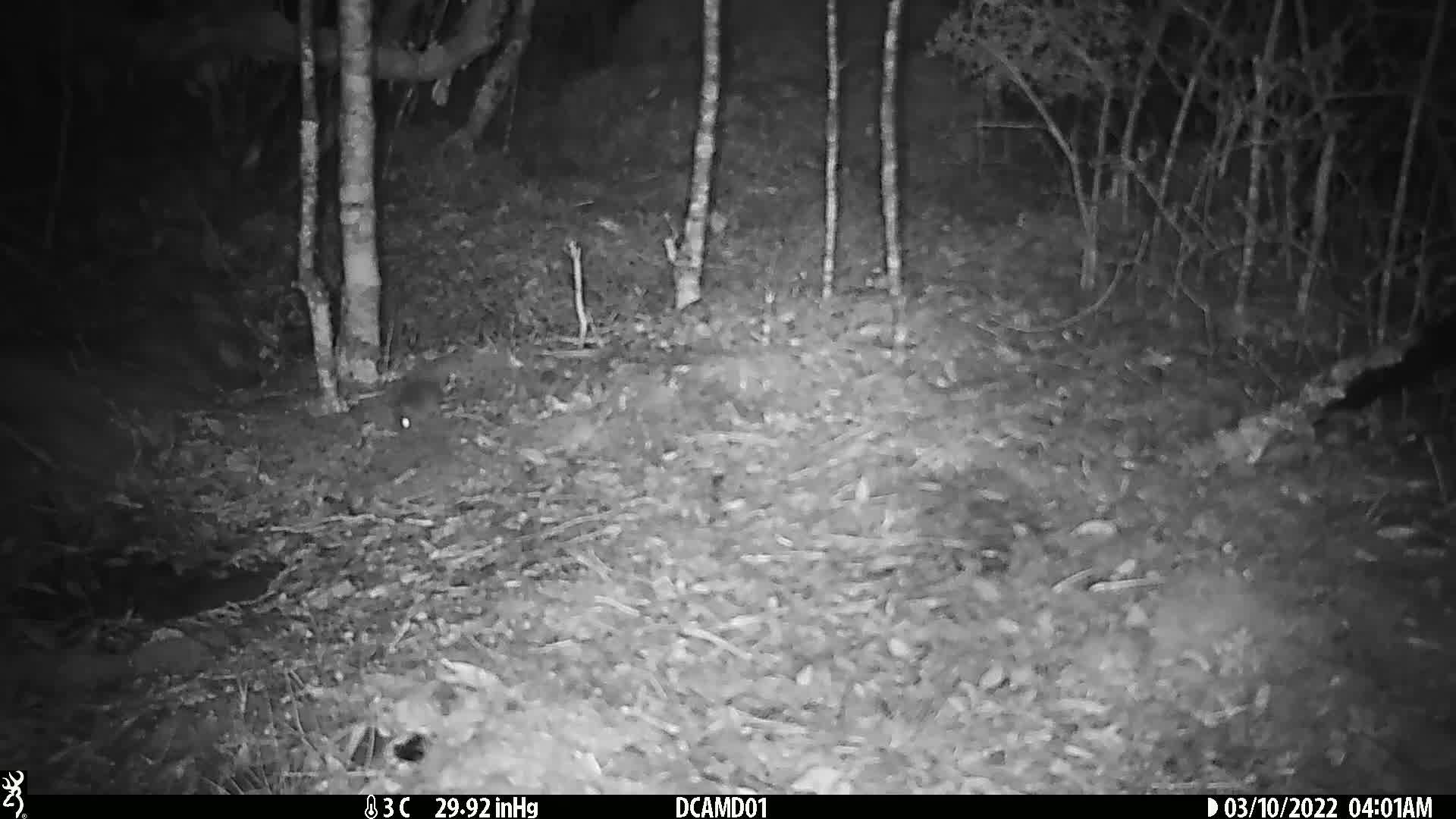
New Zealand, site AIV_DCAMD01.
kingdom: Animalia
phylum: Chordata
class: Mammalia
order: Rodentia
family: Muridae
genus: Mus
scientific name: Mus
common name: mouse